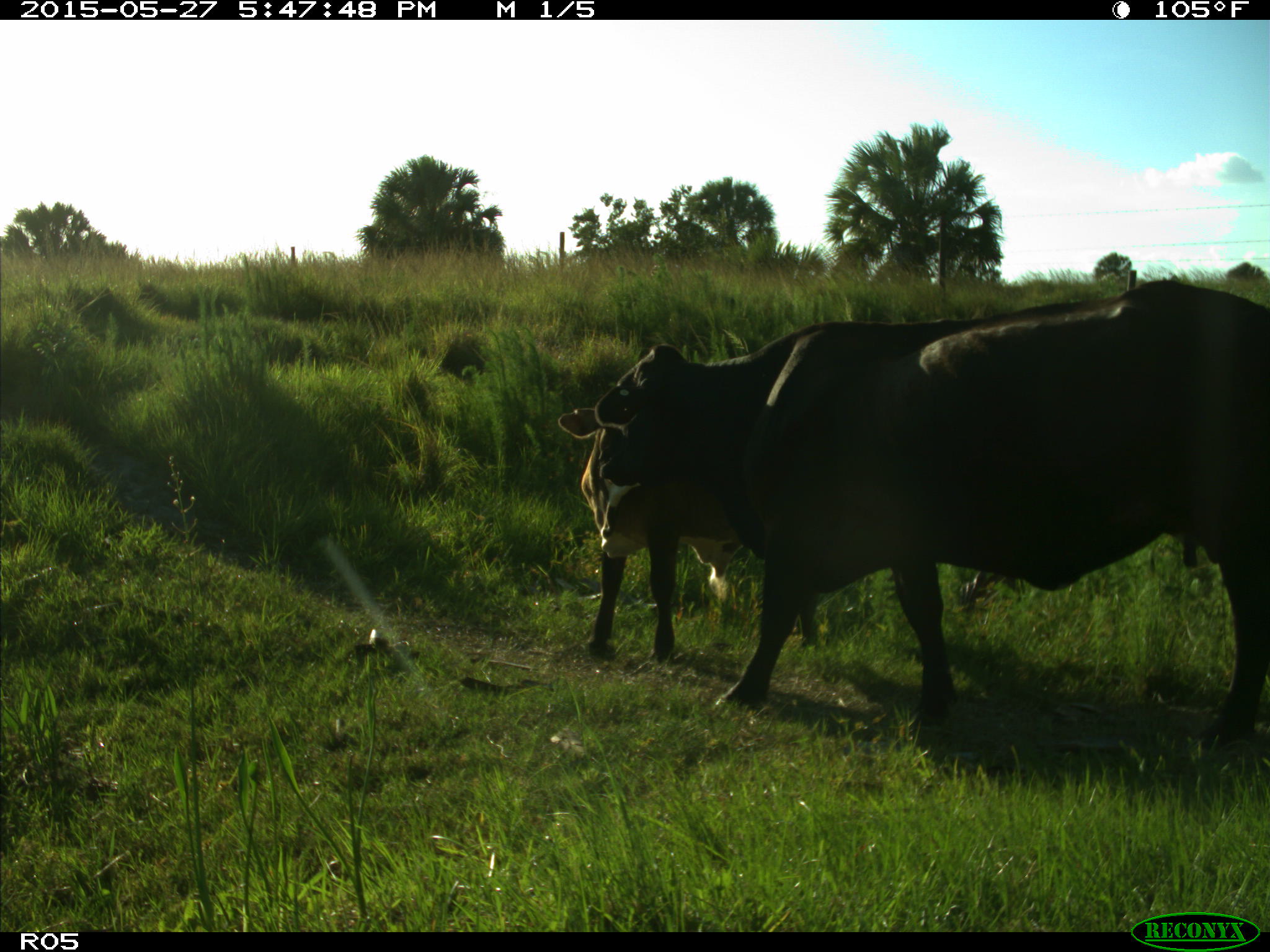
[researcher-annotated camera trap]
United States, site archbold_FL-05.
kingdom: Animalia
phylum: Chordata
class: Mammalia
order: Artiodactyla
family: Bovidae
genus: Bos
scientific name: Bos taurus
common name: domestic cow